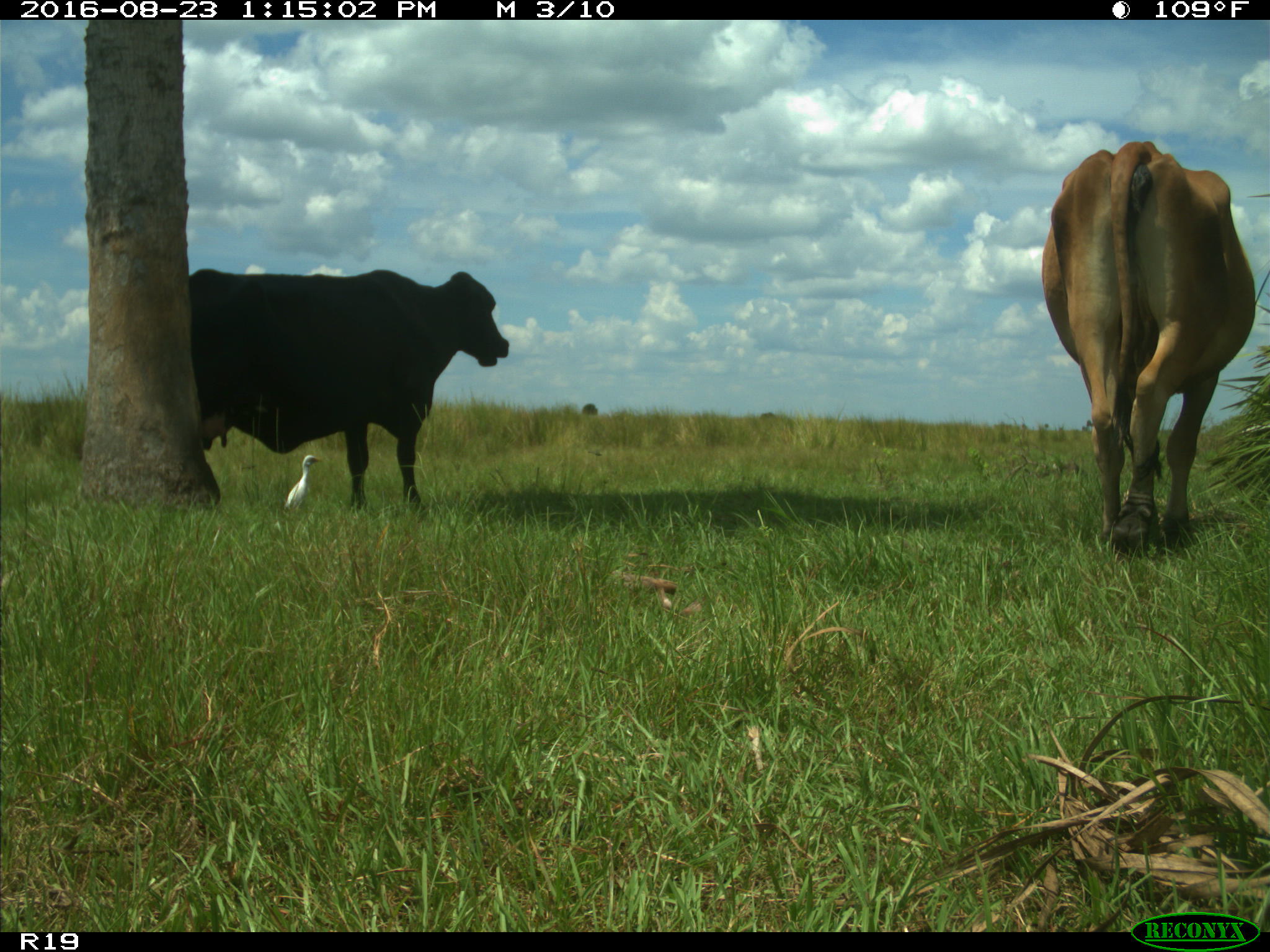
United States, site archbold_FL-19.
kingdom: Animalia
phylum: Chordata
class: Mammalia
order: Artiodactyla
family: Bovidae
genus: Bos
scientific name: Bos taurus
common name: domestic cow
Bos taurus (domestic cow).